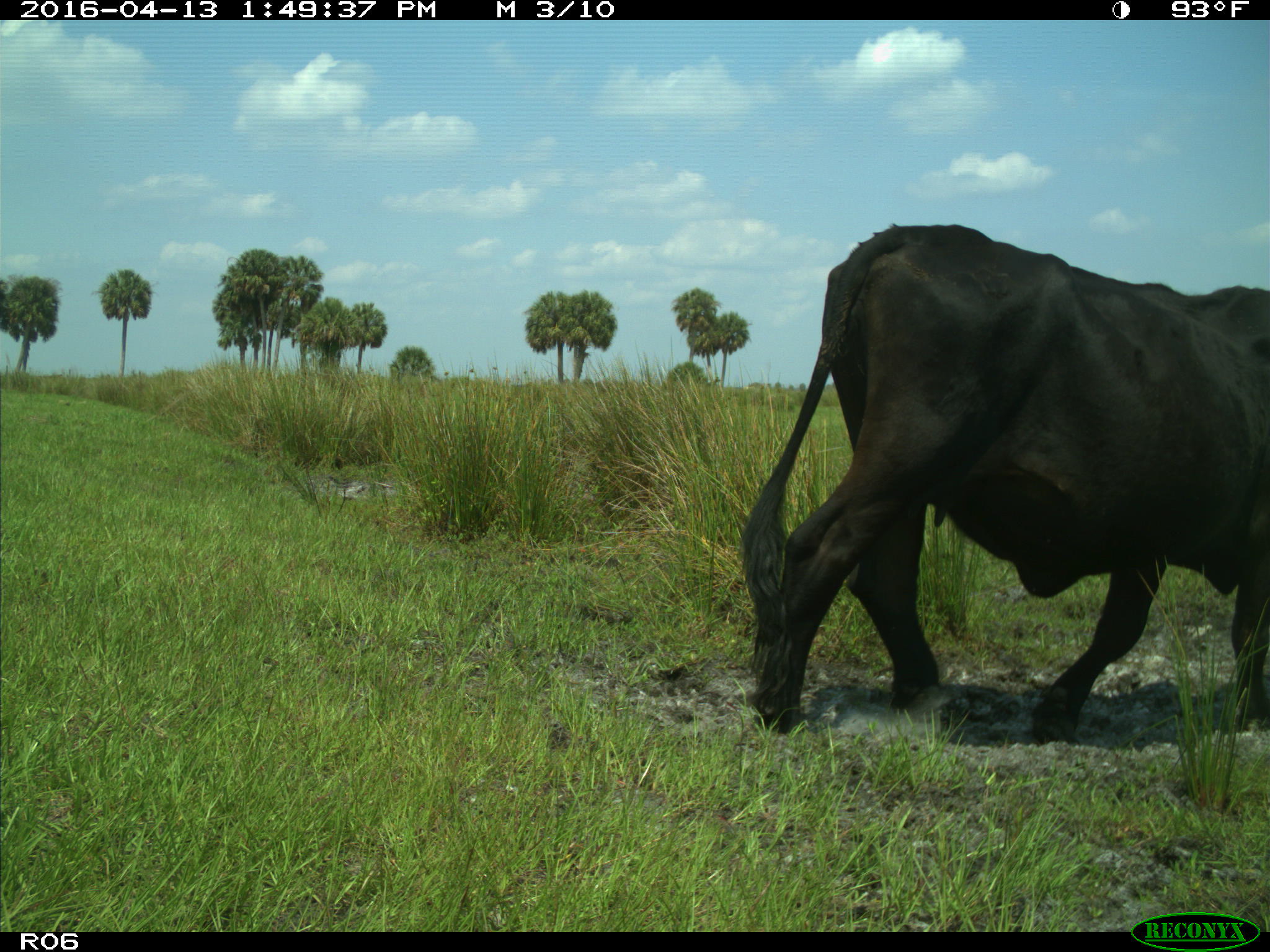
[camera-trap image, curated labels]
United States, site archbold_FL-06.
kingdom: Animalia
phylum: Chordata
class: Mammalia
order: Artiodactyla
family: Bovidae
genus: Bos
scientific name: Bos taurus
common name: domestic cow